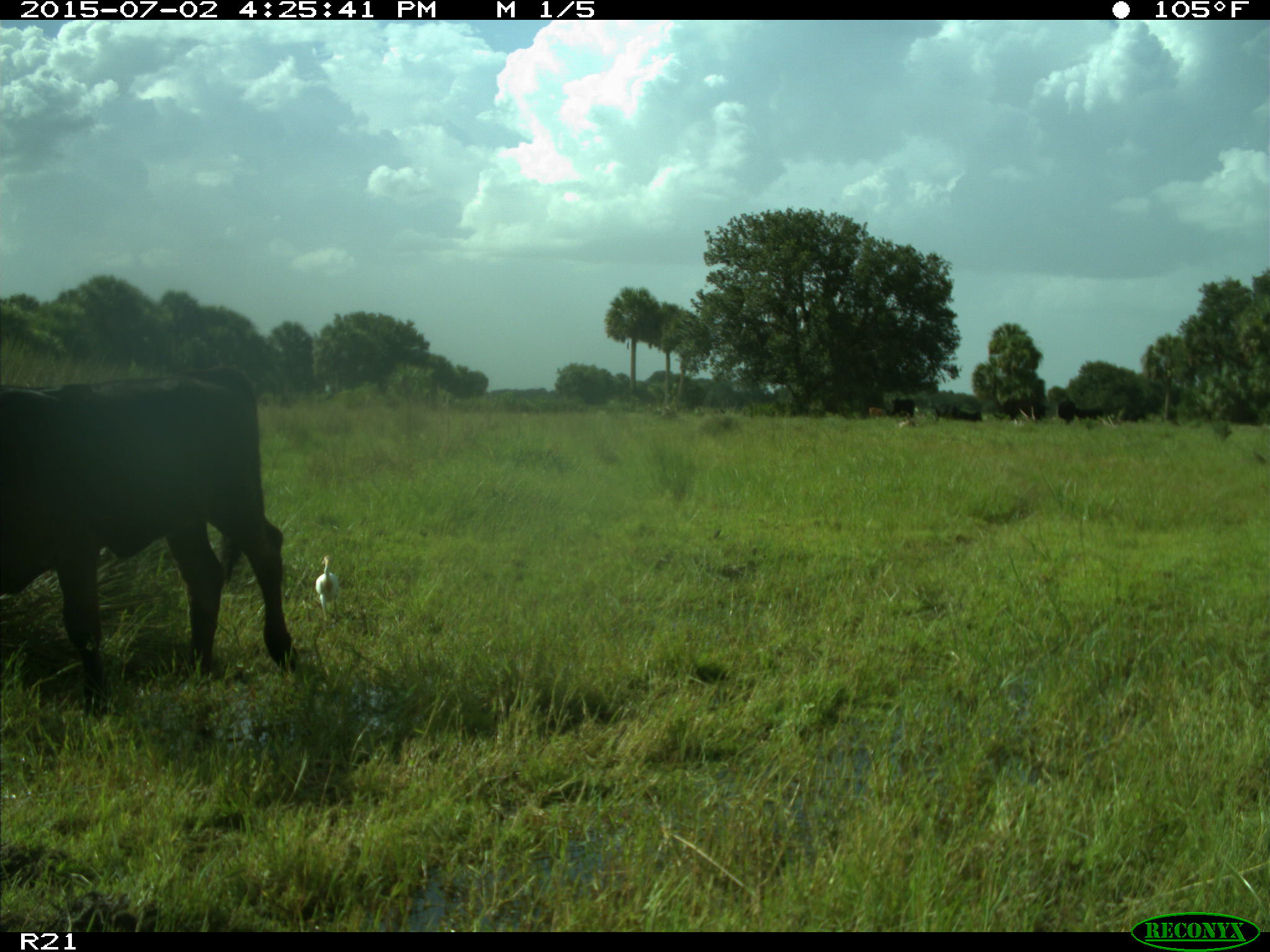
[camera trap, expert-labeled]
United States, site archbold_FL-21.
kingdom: Animalia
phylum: Chordata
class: Mammalia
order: Artiodactyla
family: Bovidae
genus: Bos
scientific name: Bos taurus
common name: domestic cow